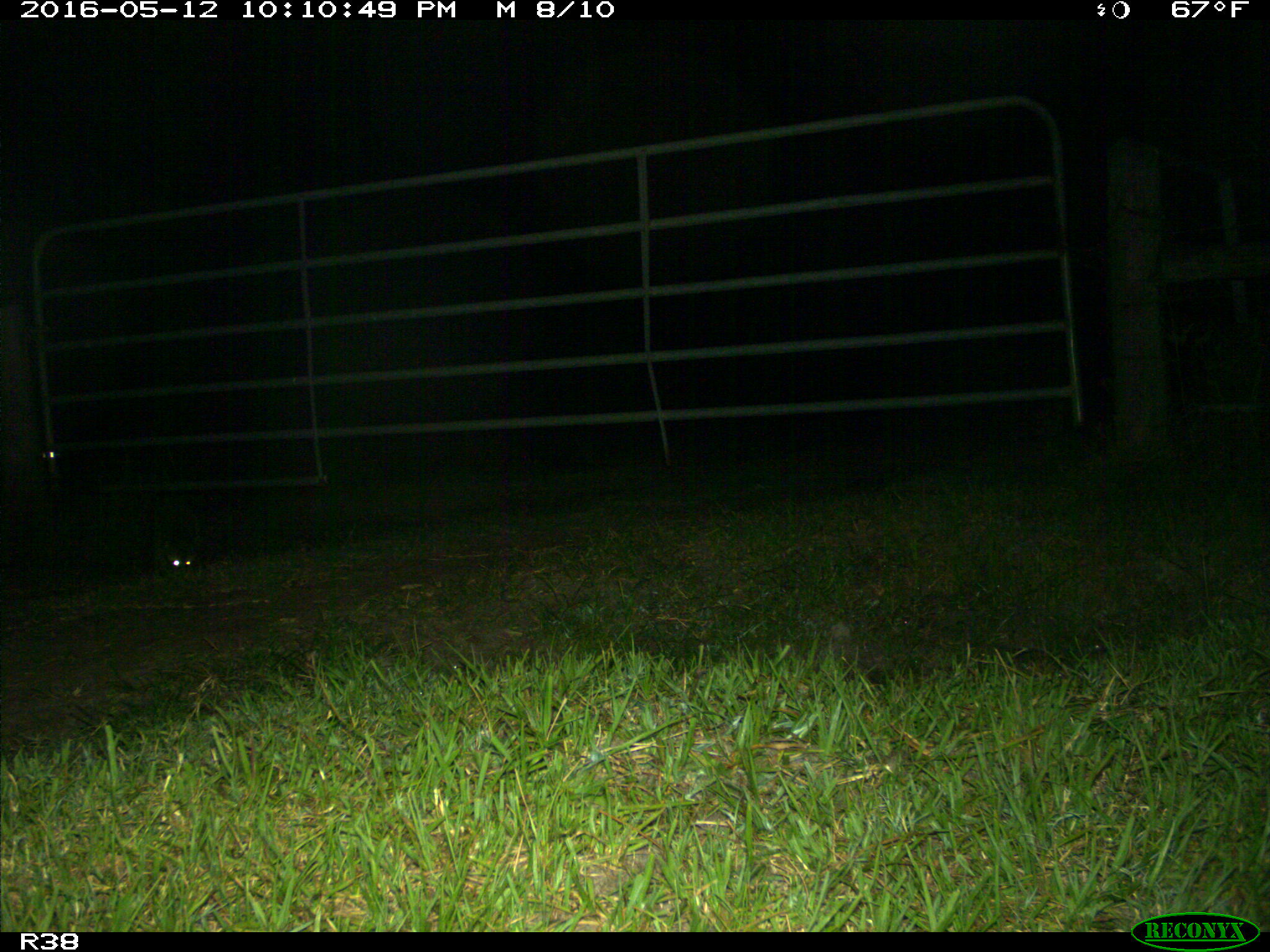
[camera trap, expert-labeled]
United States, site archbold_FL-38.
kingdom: Animalia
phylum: Chordata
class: Mammalia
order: Carnivora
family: Procyonidae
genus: Procyon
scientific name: Procyon lotor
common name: common raccoon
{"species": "Procyon lotor (common raccoon)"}